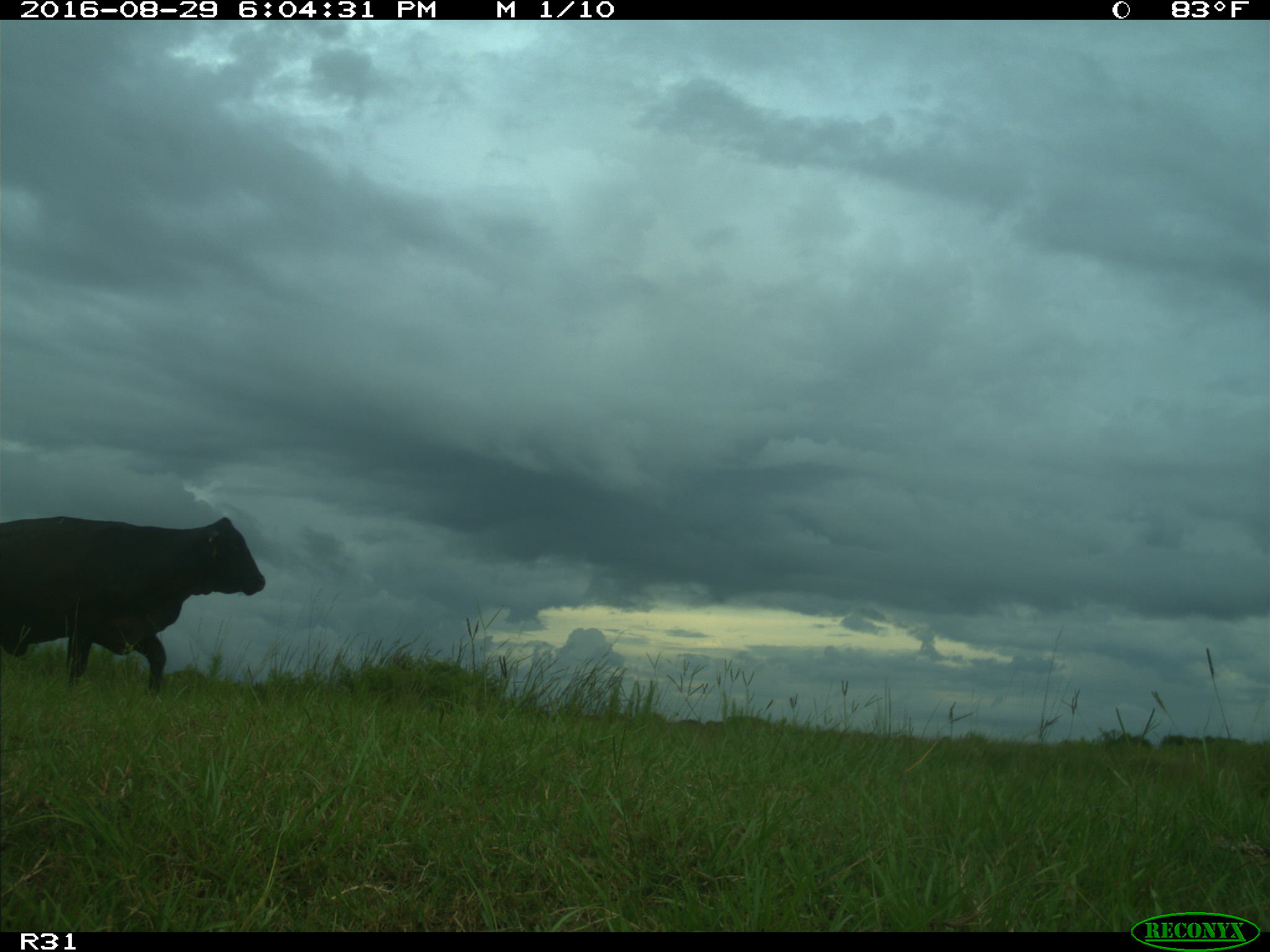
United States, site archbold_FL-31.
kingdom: Animalia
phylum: Chordata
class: Mammalia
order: Artiodactyla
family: Bovidae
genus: Bos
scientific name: Bos taurus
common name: domestic cow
Bos taurus (domestic cow).